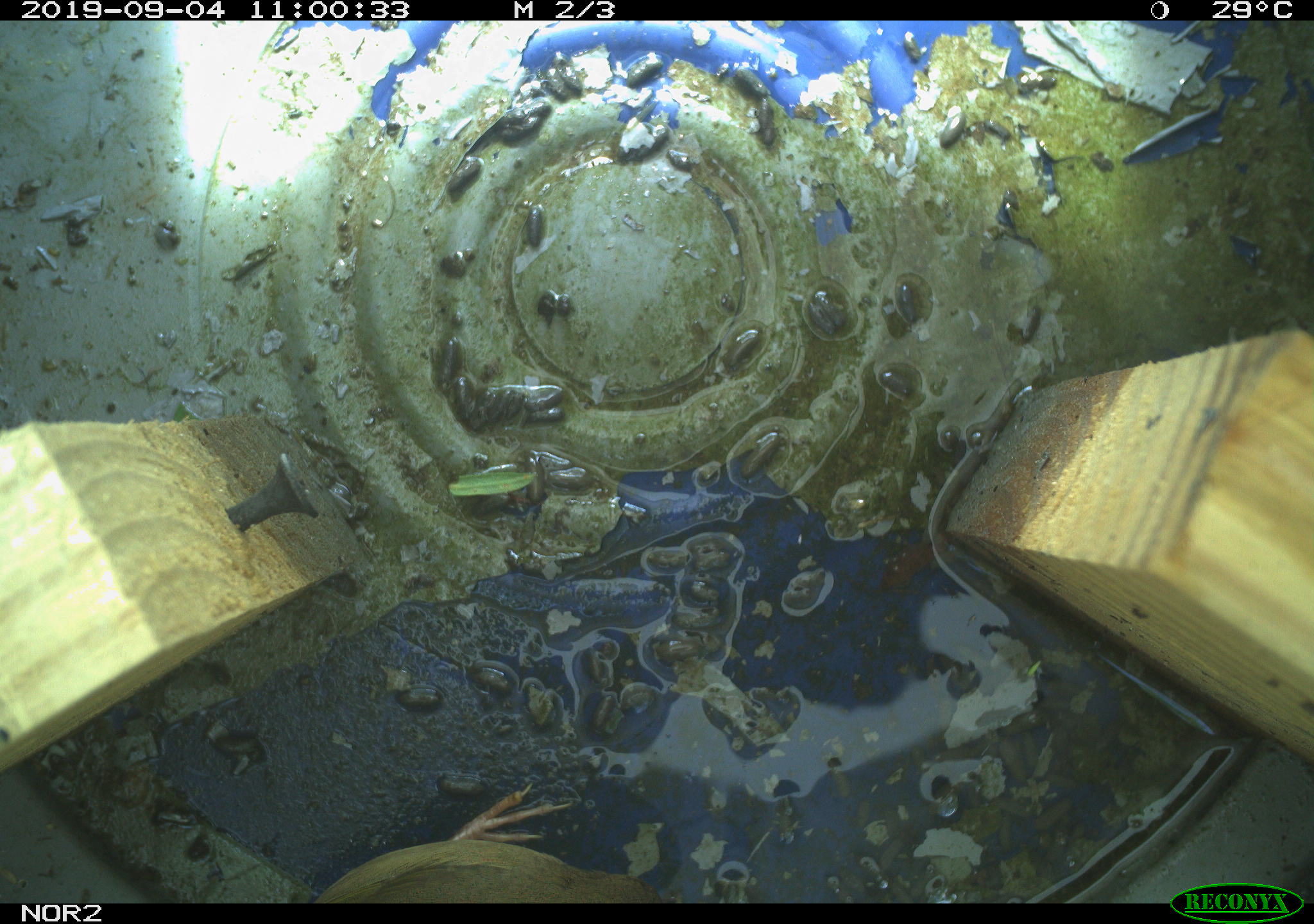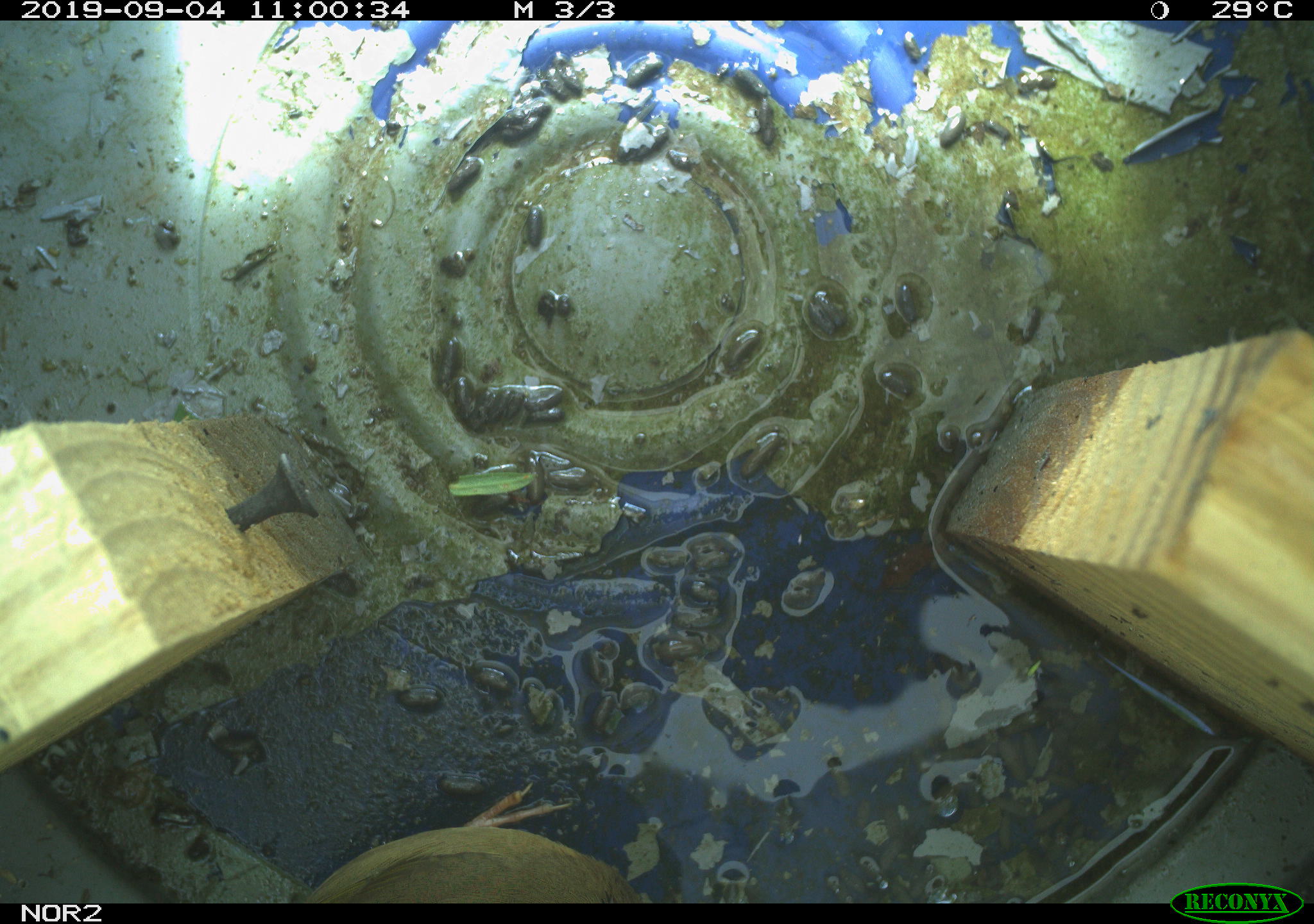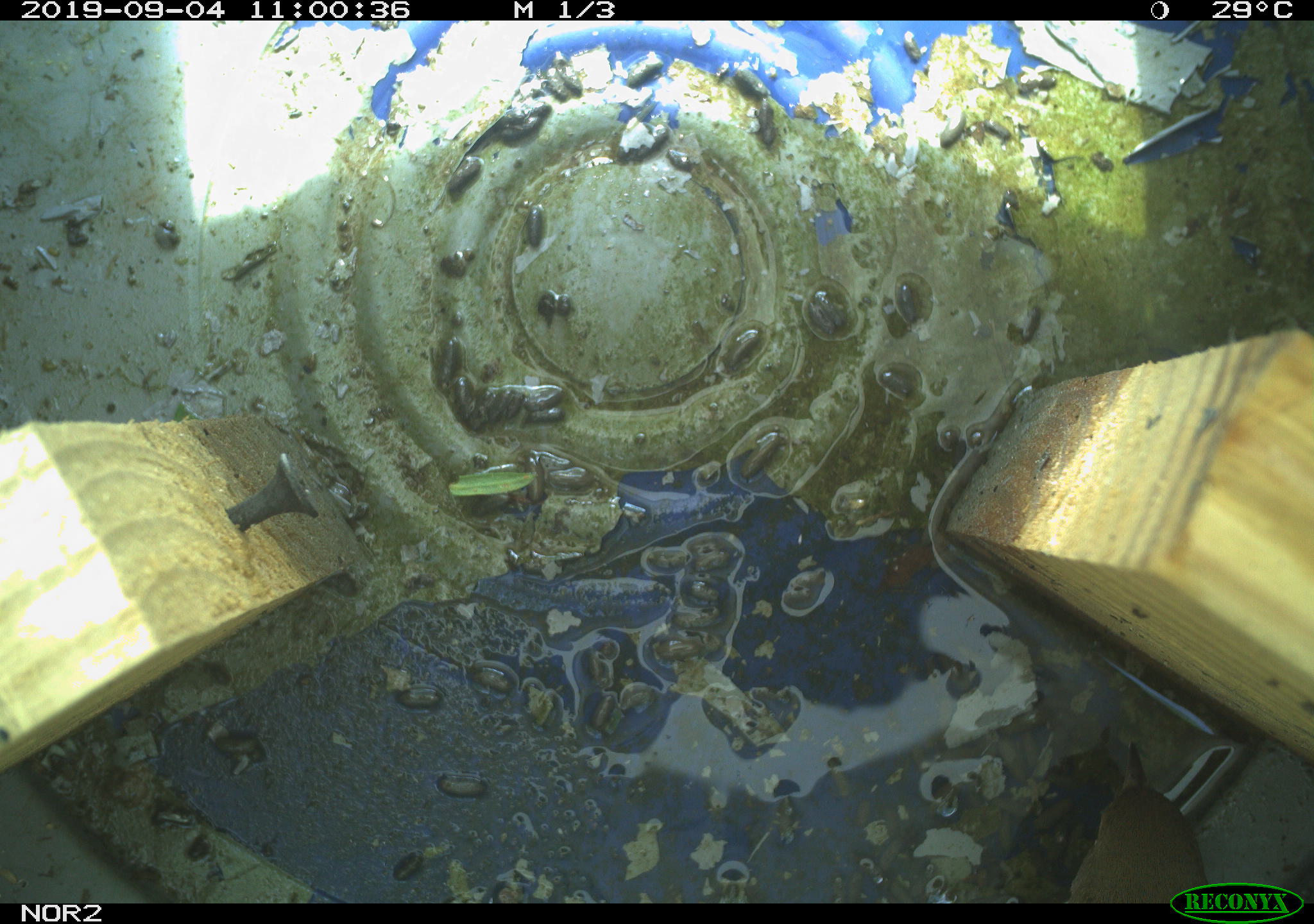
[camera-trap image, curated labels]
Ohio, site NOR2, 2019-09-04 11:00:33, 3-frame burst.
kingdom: Animalia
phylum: Chordata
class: Aves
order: Passeriformes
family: Parulidae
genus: Geothlypis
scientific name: Geothlypis trichas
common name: common yellowthroat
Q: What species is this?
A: Common yellowthroat (Geothlypis trichas).